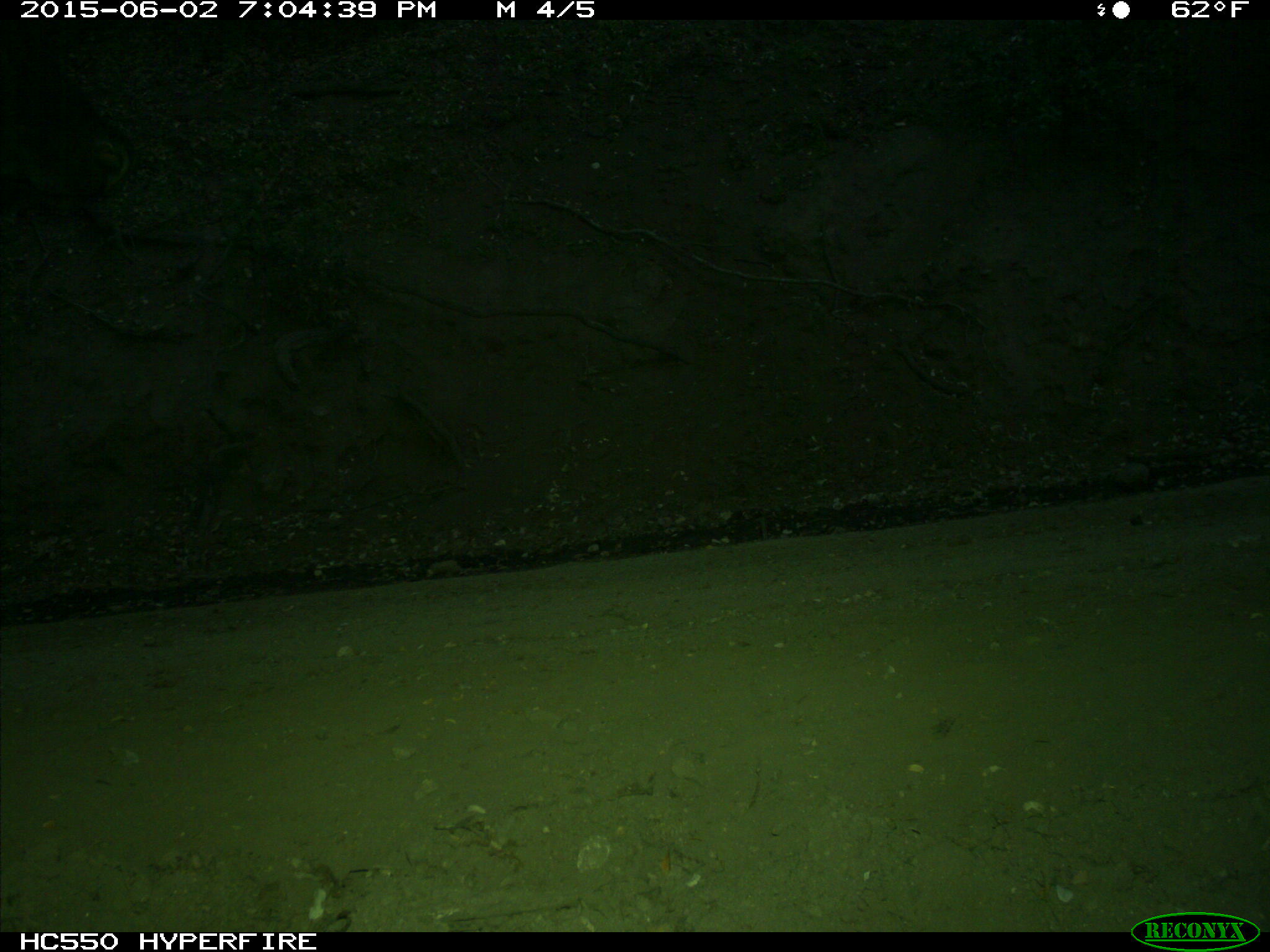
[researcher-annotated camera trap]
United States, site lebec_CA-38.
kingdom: Animalia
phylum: Chordata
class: Mammalia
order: Artiodactyla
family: Bovidae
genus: Bos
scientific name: Bos taurus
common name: domestic cow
Bos taurus (domestic cow).